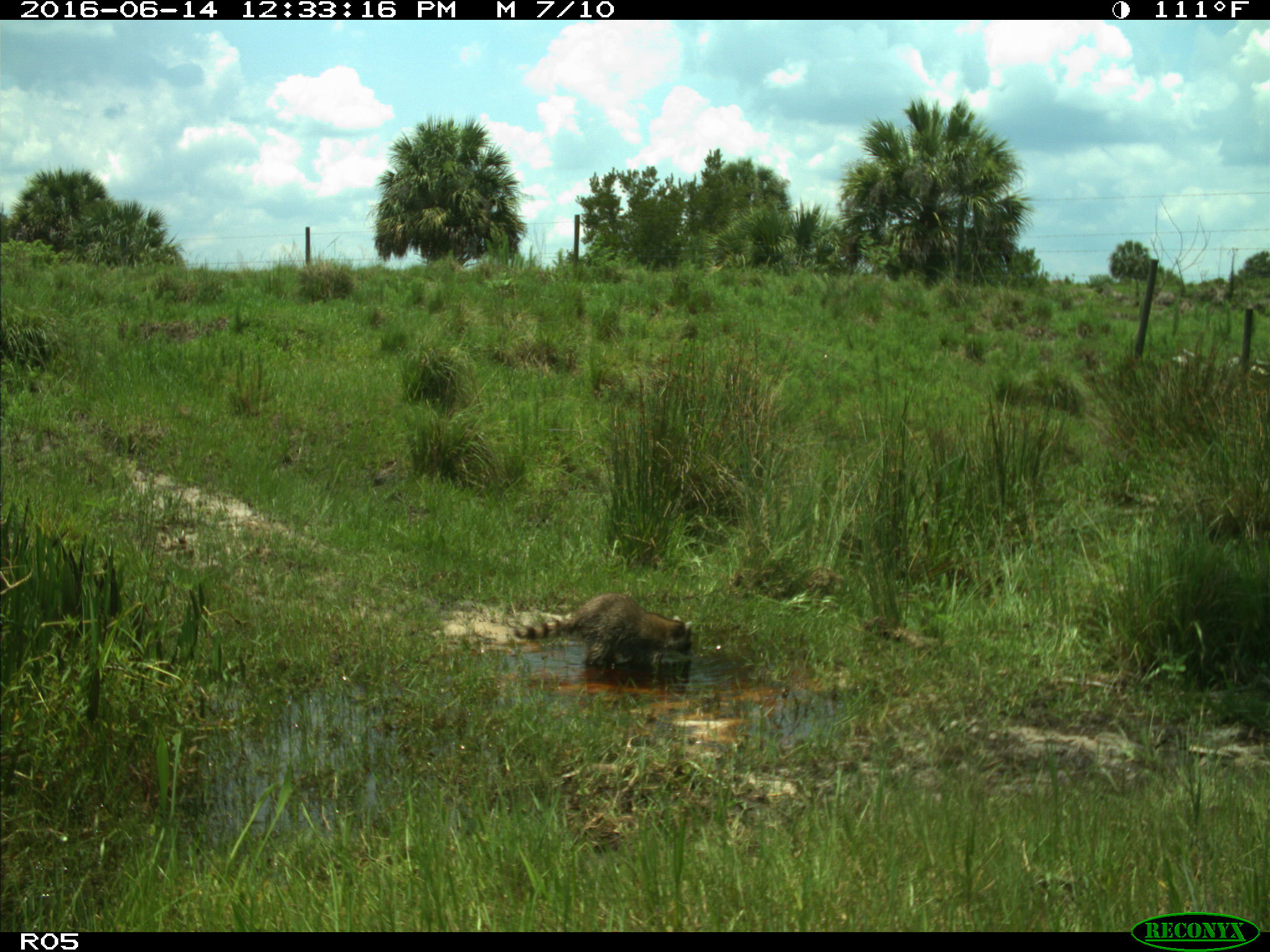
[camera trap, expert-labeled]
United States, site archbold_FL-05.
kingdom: Animalia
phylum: Chordata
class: Mammalia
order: Carnivora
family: Procyonidae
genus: Procyon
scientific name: Procyon lotor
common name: common raccoon